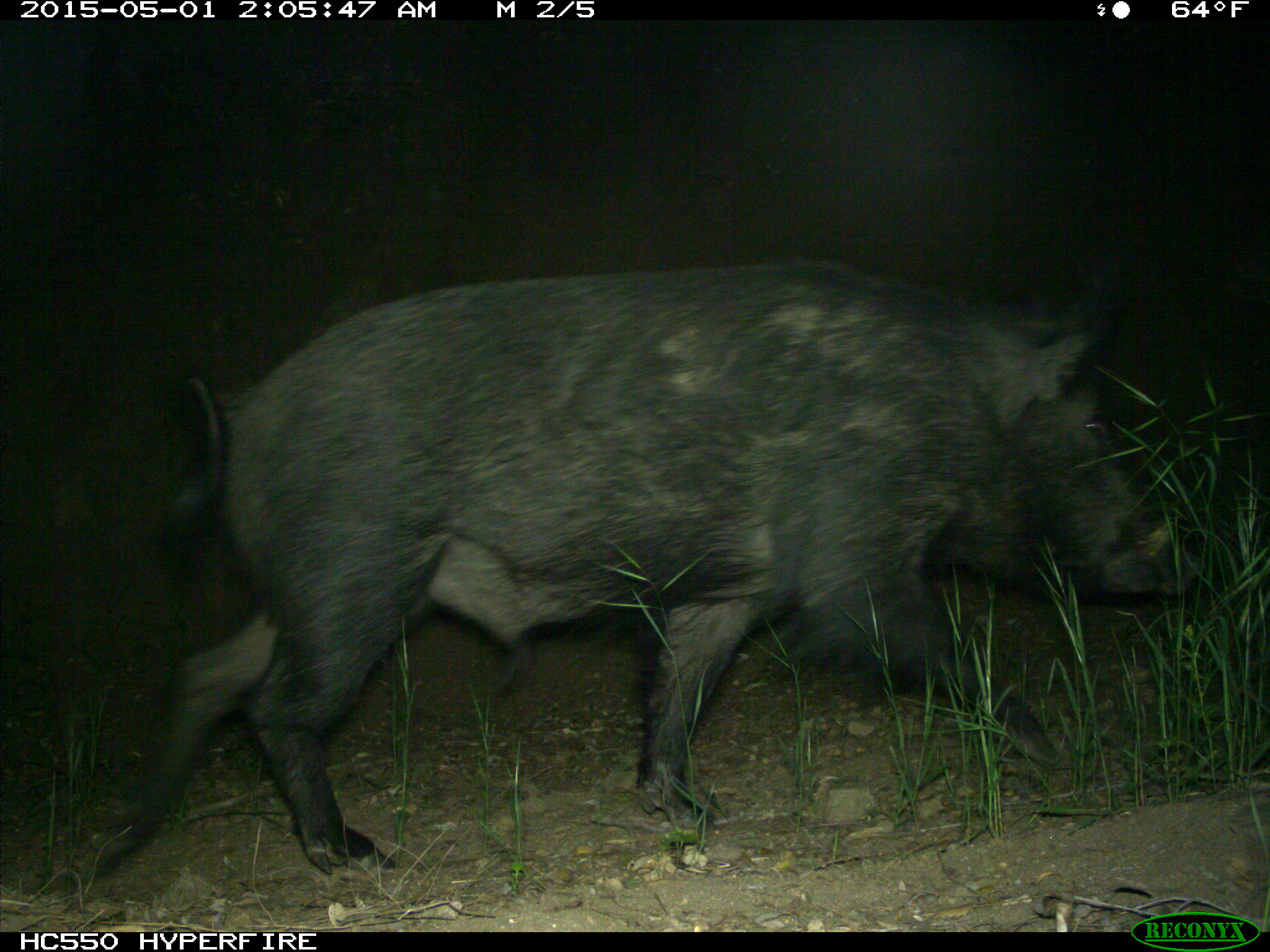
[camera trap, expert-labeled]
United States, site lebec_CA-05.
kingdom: Animalia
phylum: Chordata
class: Mammalia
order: Artiodactyla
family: Suidae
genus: Sus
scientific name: Sus scrofa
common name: wild boar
Sus scrofa (wild boar).